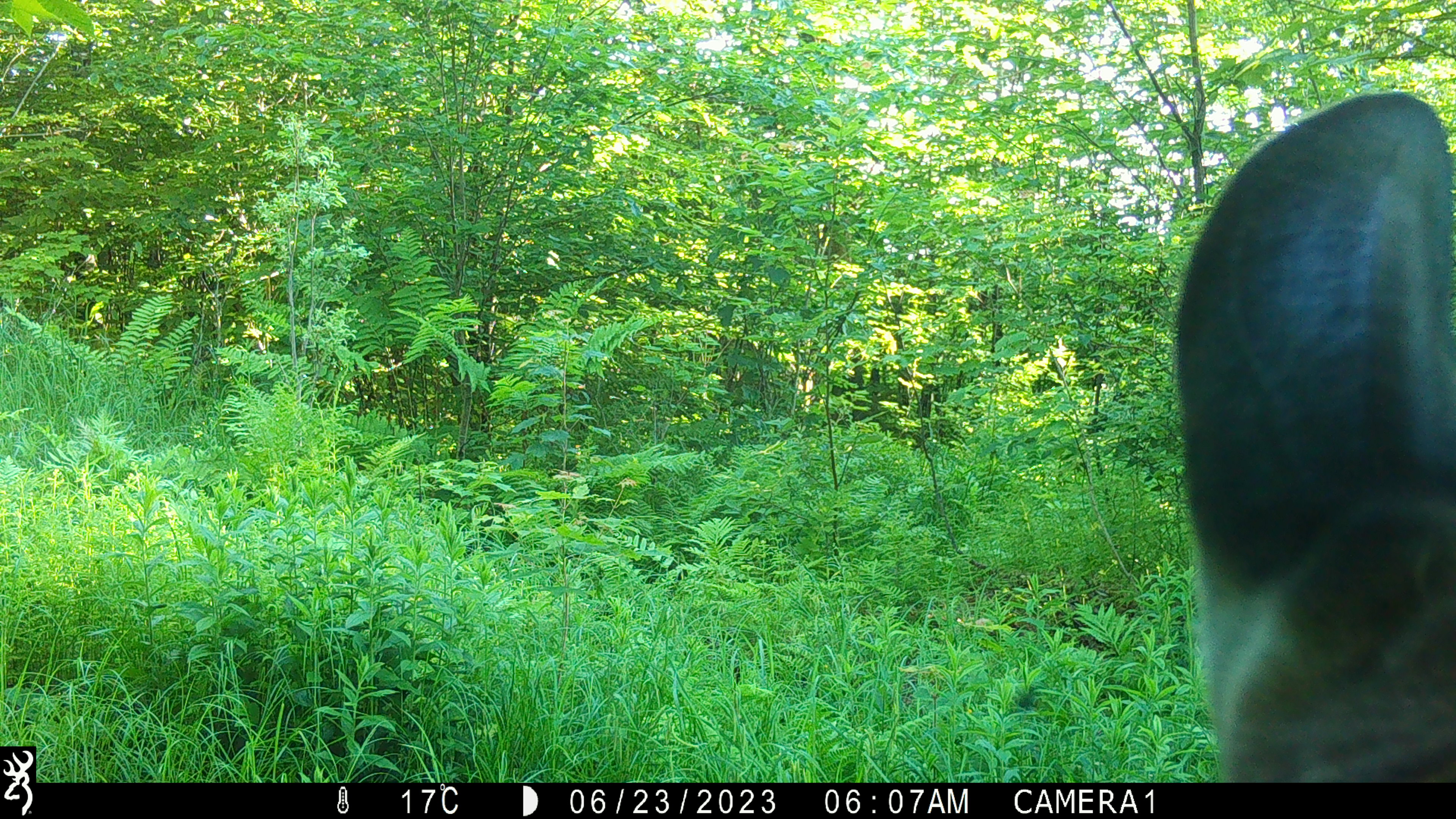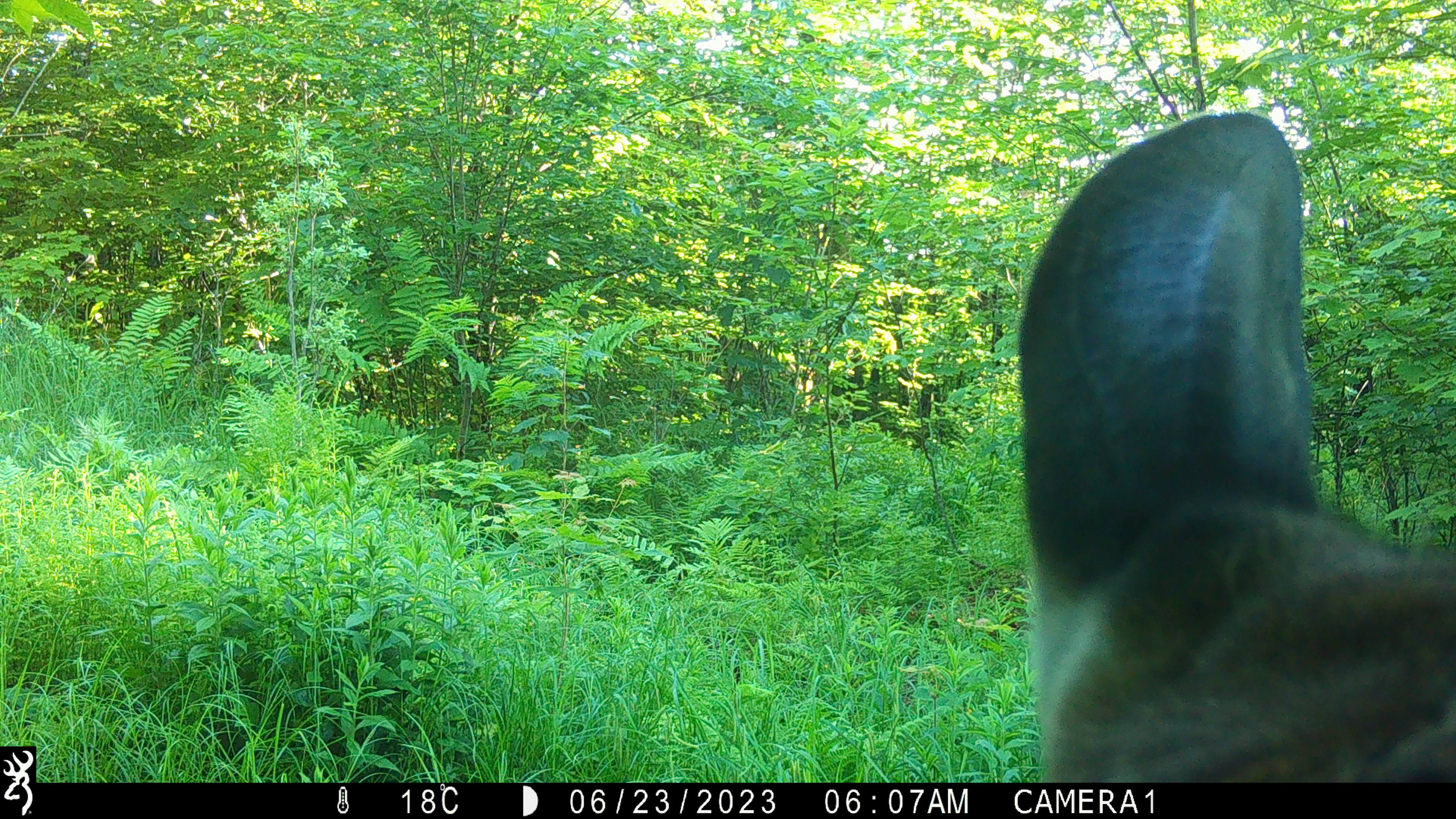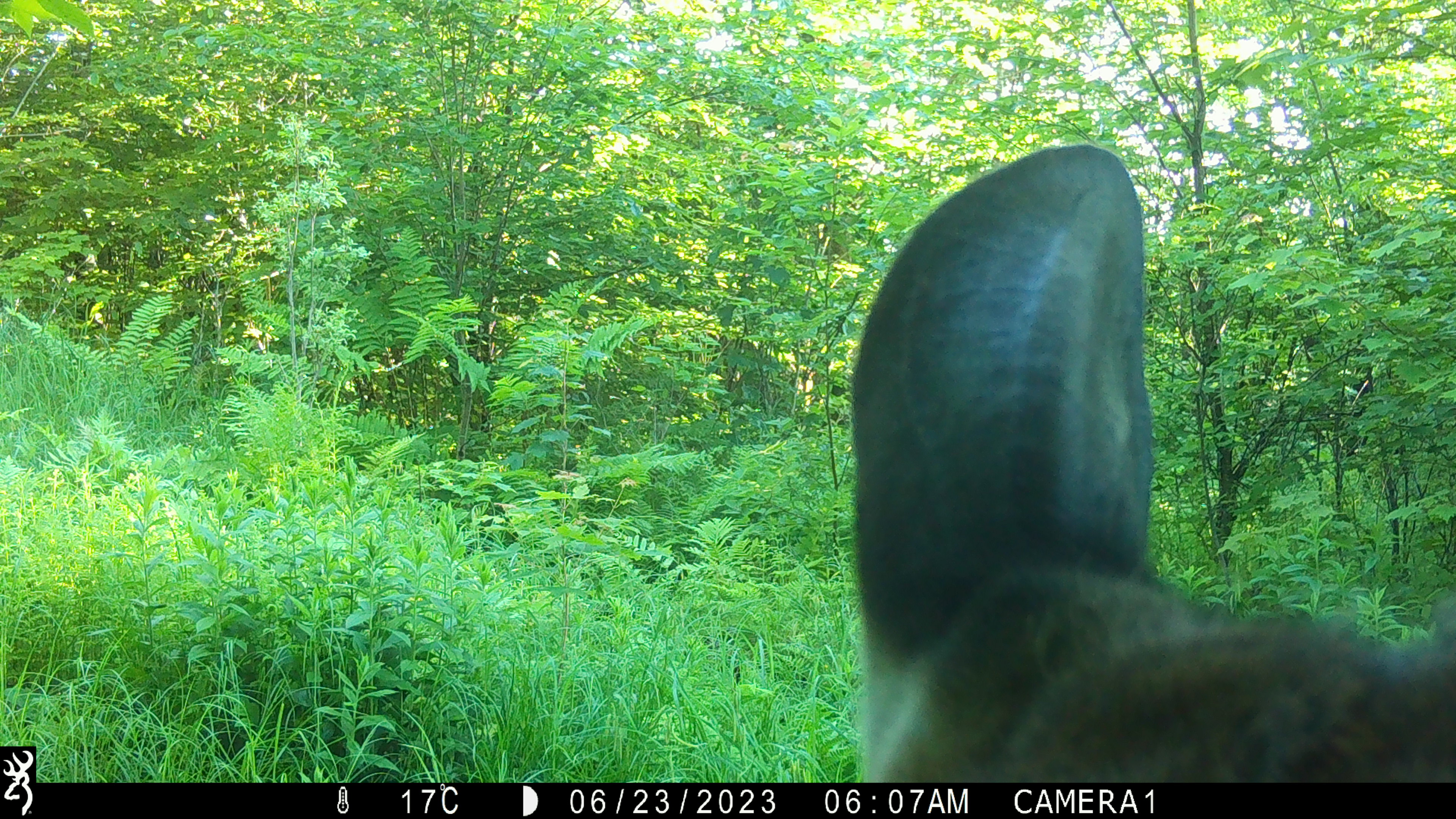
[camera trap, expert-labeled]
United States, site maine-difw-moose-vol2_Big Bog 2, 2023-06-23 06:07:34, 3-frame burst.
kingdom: Animalia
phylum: Chordata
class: Mammalia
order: Artiodactyla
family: Cervidae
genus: Alces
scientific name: Alces alces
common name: moose